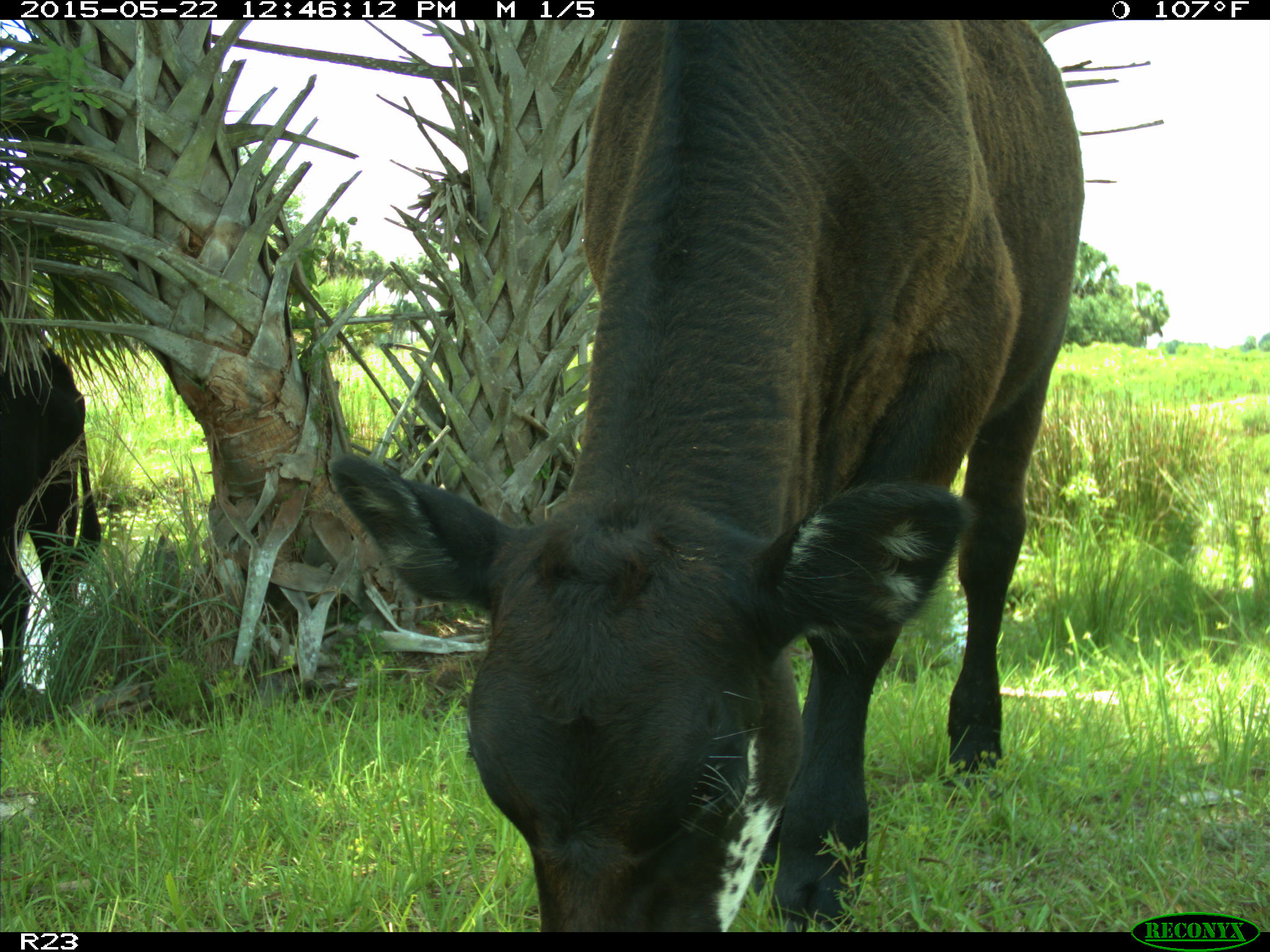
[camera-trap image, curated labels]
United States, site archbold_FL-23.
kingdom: Animalia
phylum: Chordata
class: Mammalia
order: Artiodactyla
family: Bovidae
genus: Bos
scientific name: Bos taurus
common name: domestic cow